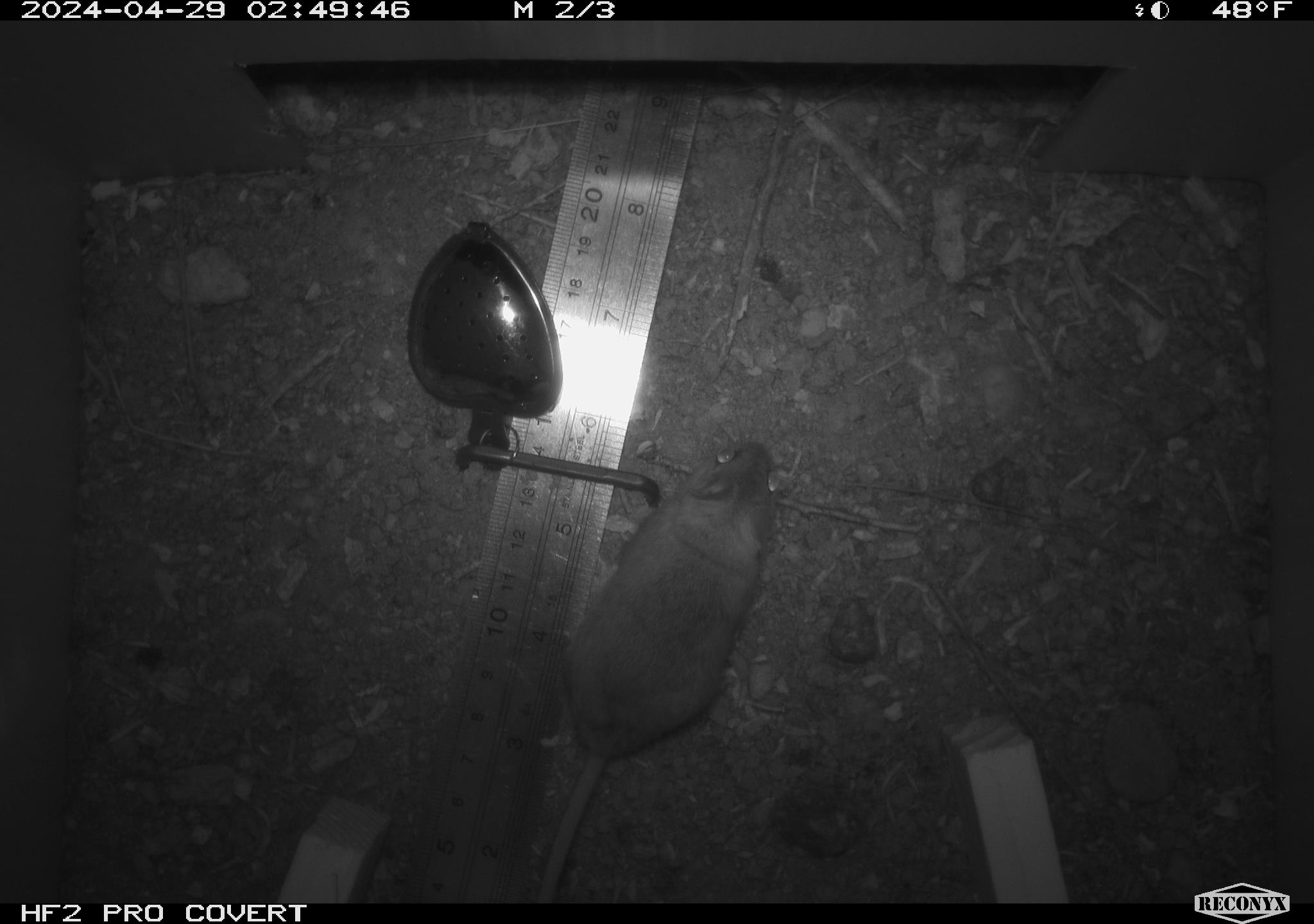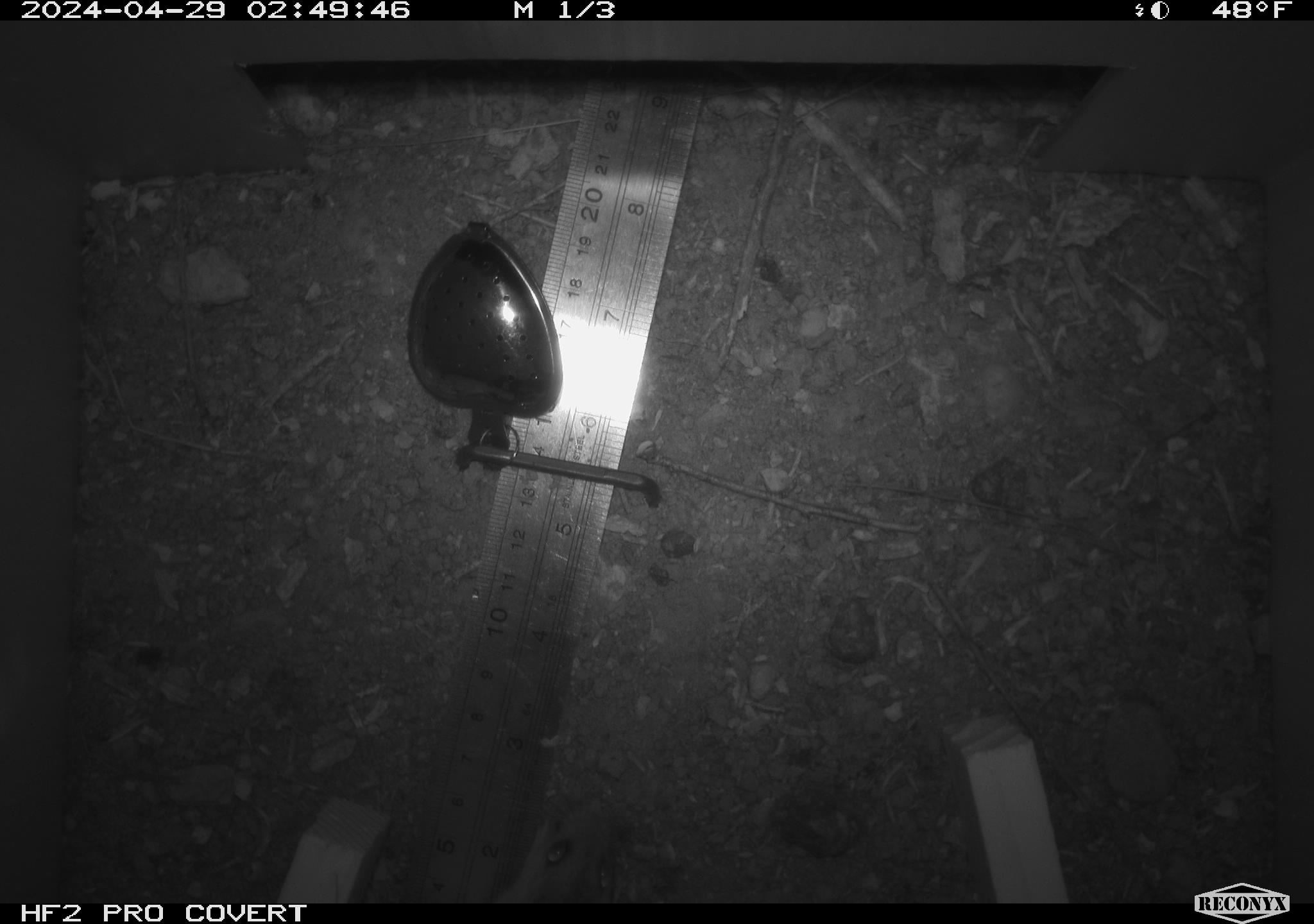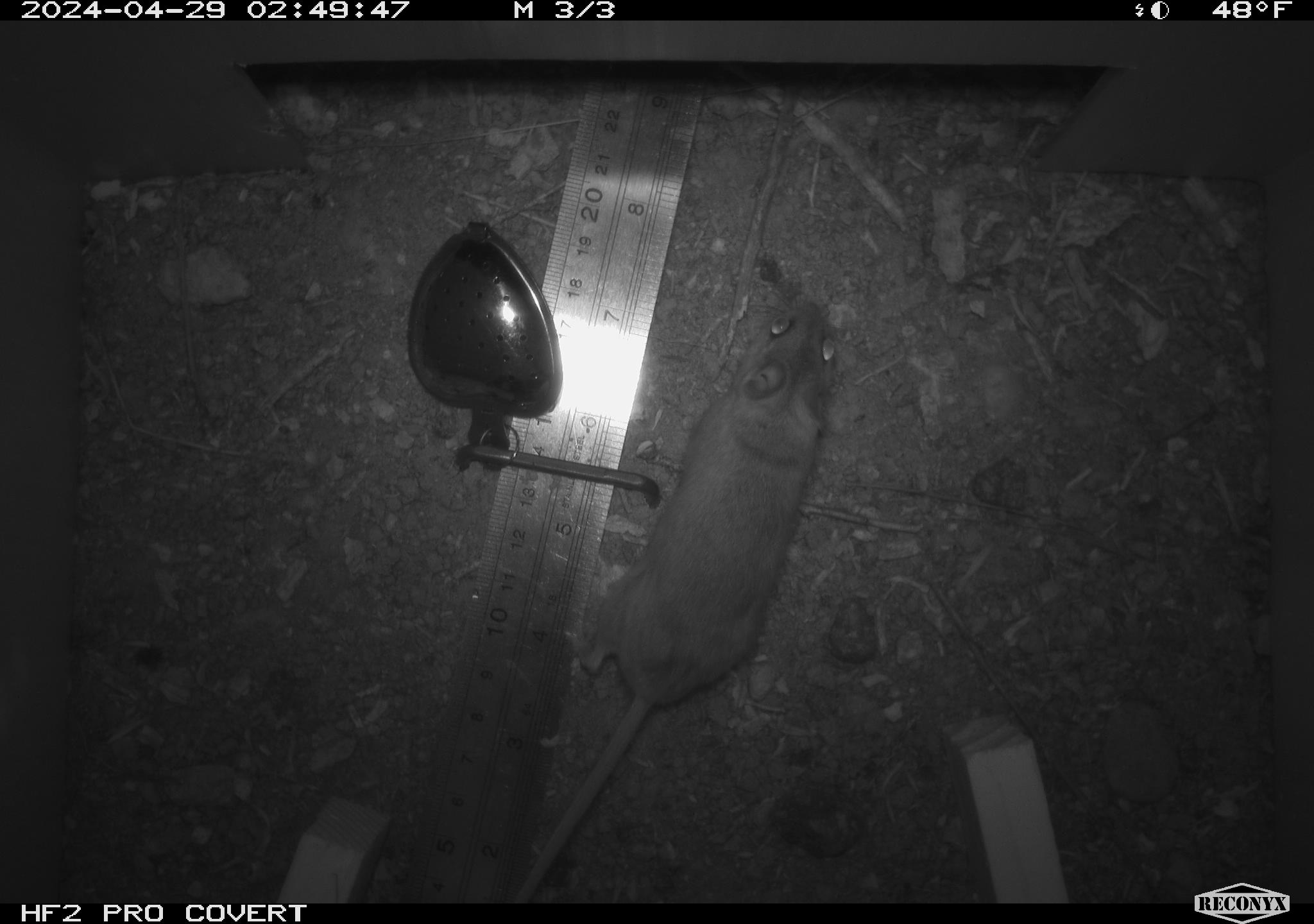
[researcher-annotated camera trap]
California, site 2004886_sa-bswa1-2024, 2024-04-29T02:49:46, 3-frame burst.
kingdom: Animalia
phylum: Chordata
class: Mammalia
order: Rodentia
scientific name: Rodentia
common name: mouse species